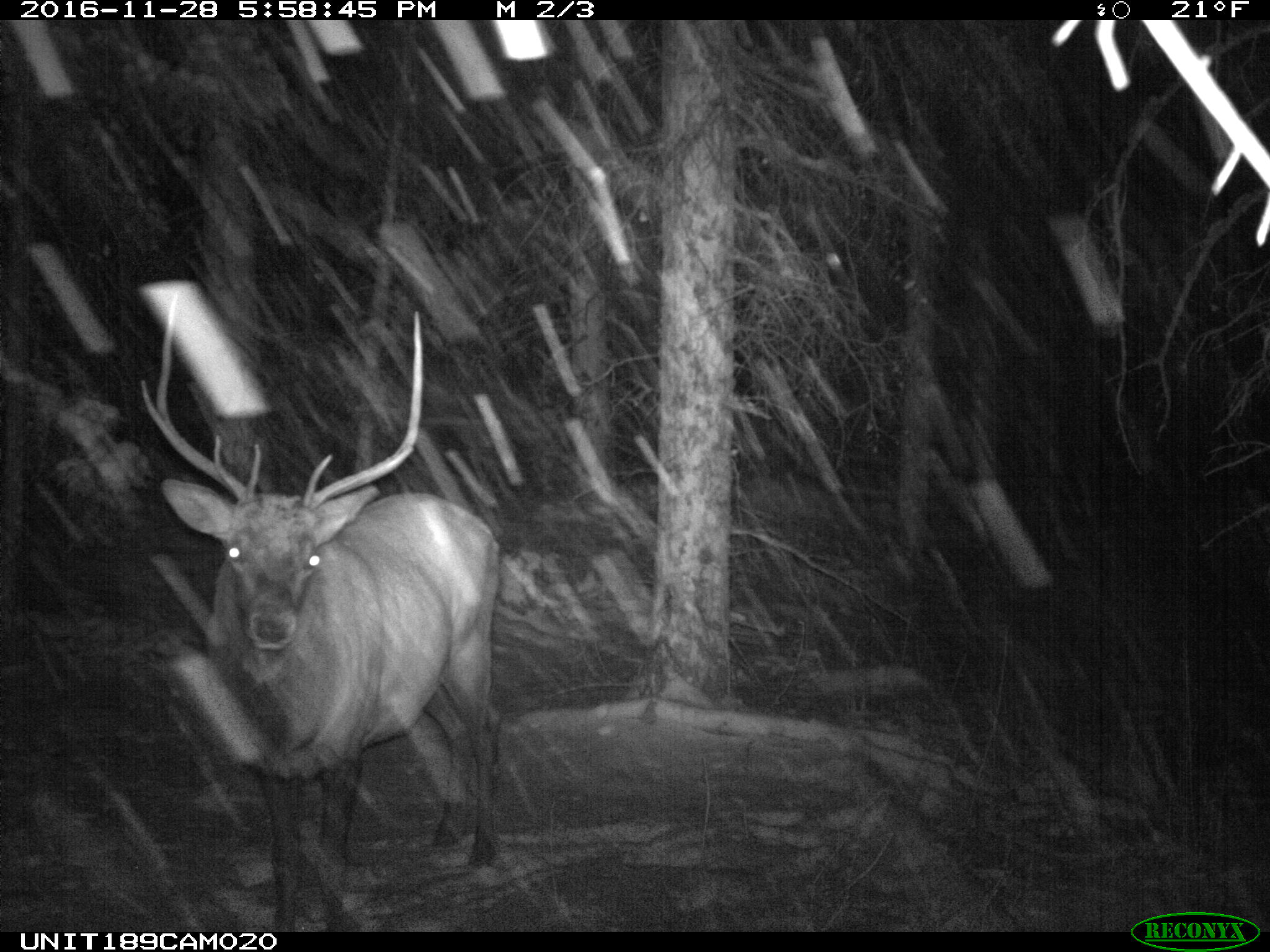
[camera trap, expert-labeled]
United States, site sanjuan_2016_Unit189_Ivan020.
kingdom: Animalia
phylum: Chordata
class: Mammalia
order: Artiodactyla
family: Cervidae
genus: Cervus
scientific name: Cervus elaphus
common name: red deer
Cervus elaphus (red deer).